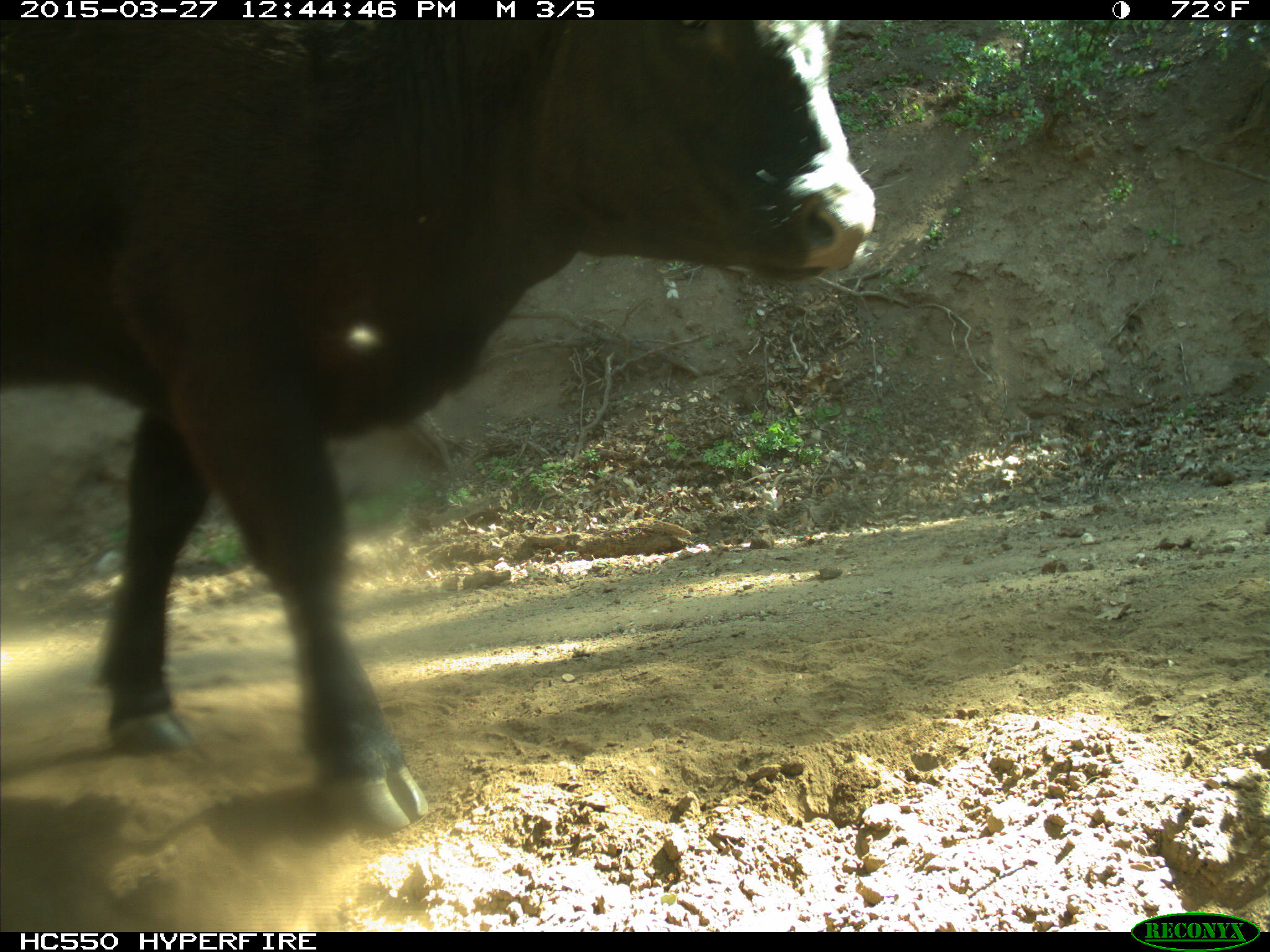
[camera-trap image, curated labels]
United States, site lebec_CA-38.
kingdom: Animalia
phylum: Chordata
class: Mammalia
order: Artiodactyla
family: Bovidae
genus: Bos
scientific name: Bos taurus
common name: domestic cow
Bos taurus (domestic cow).